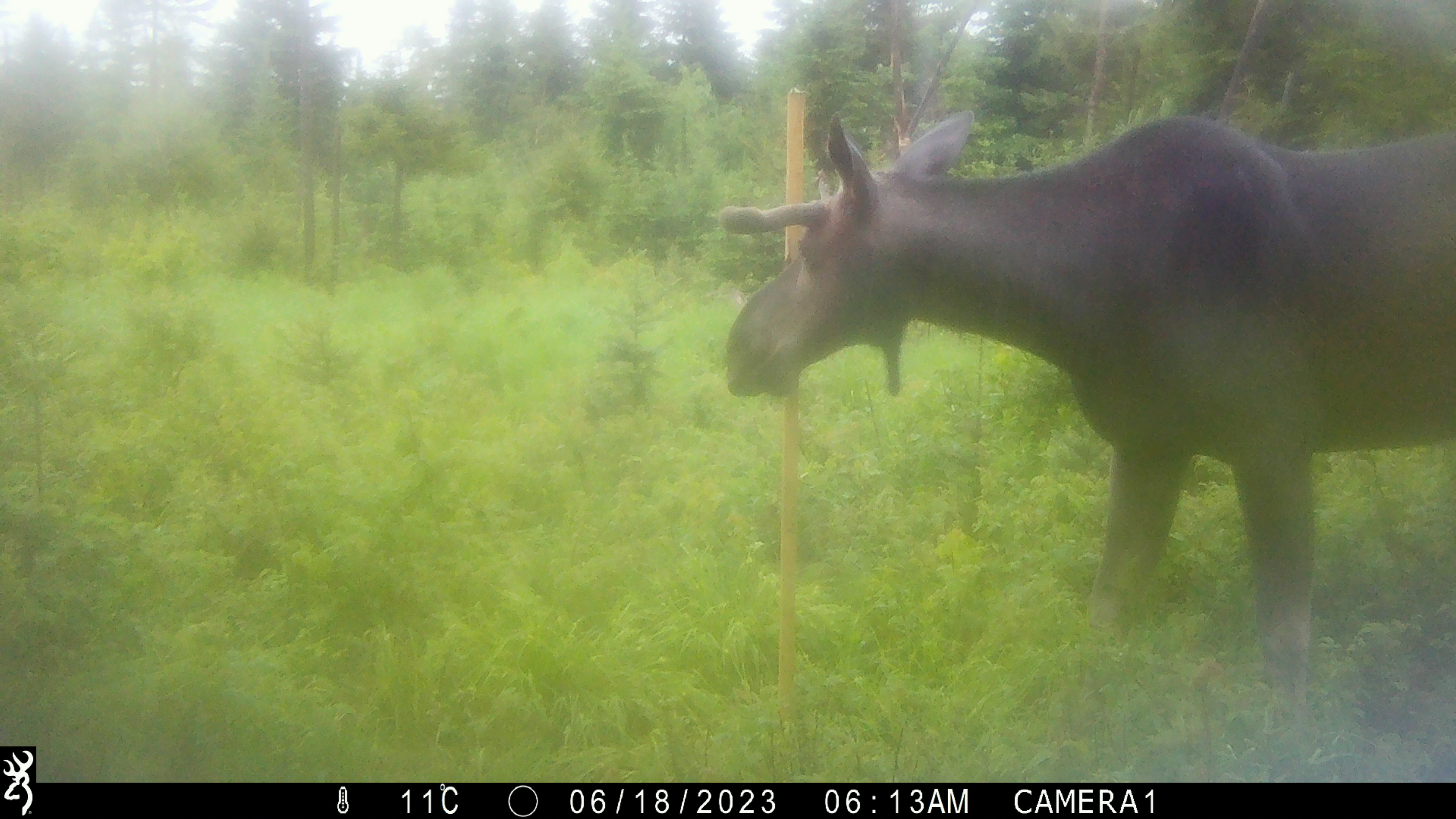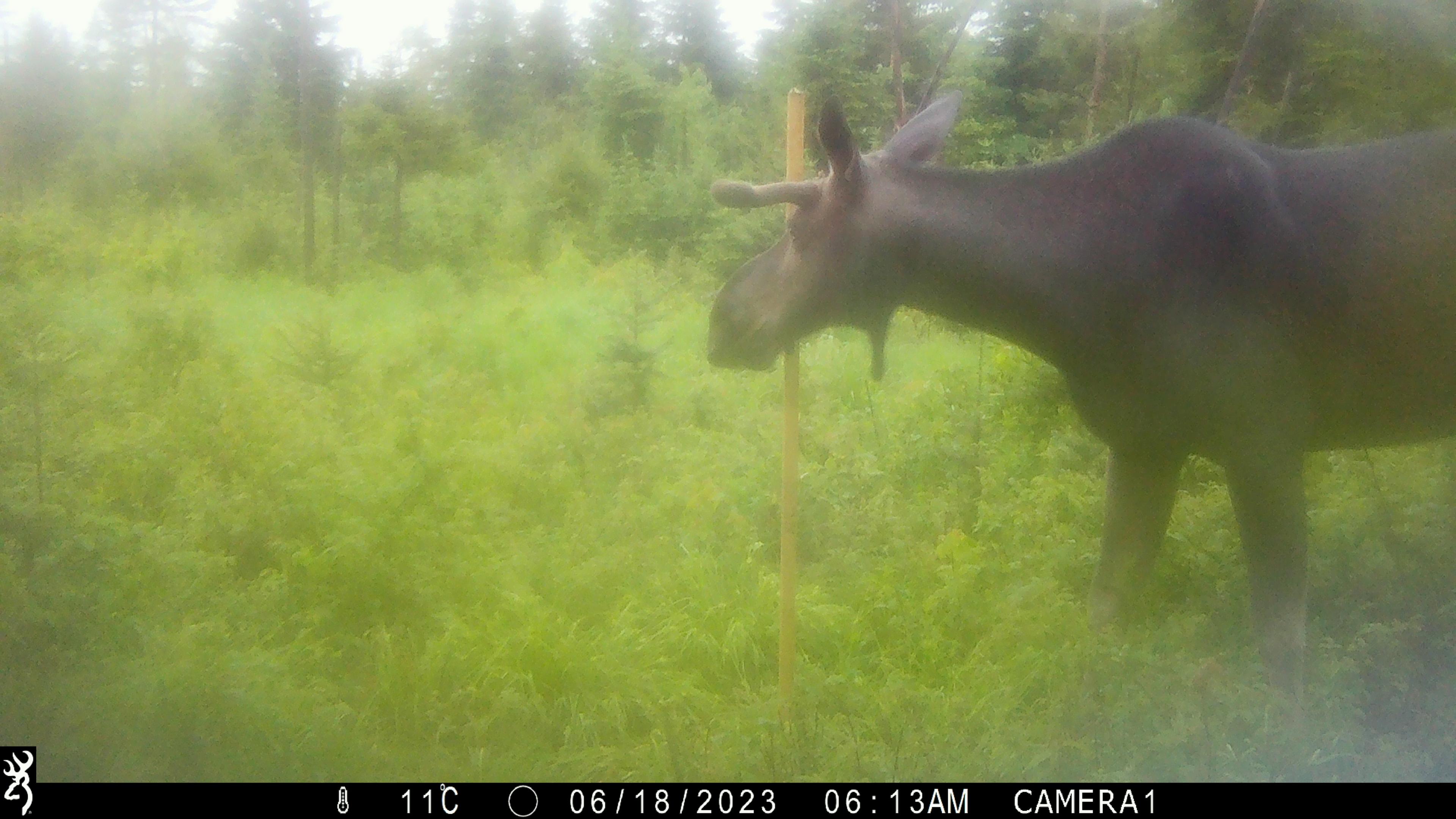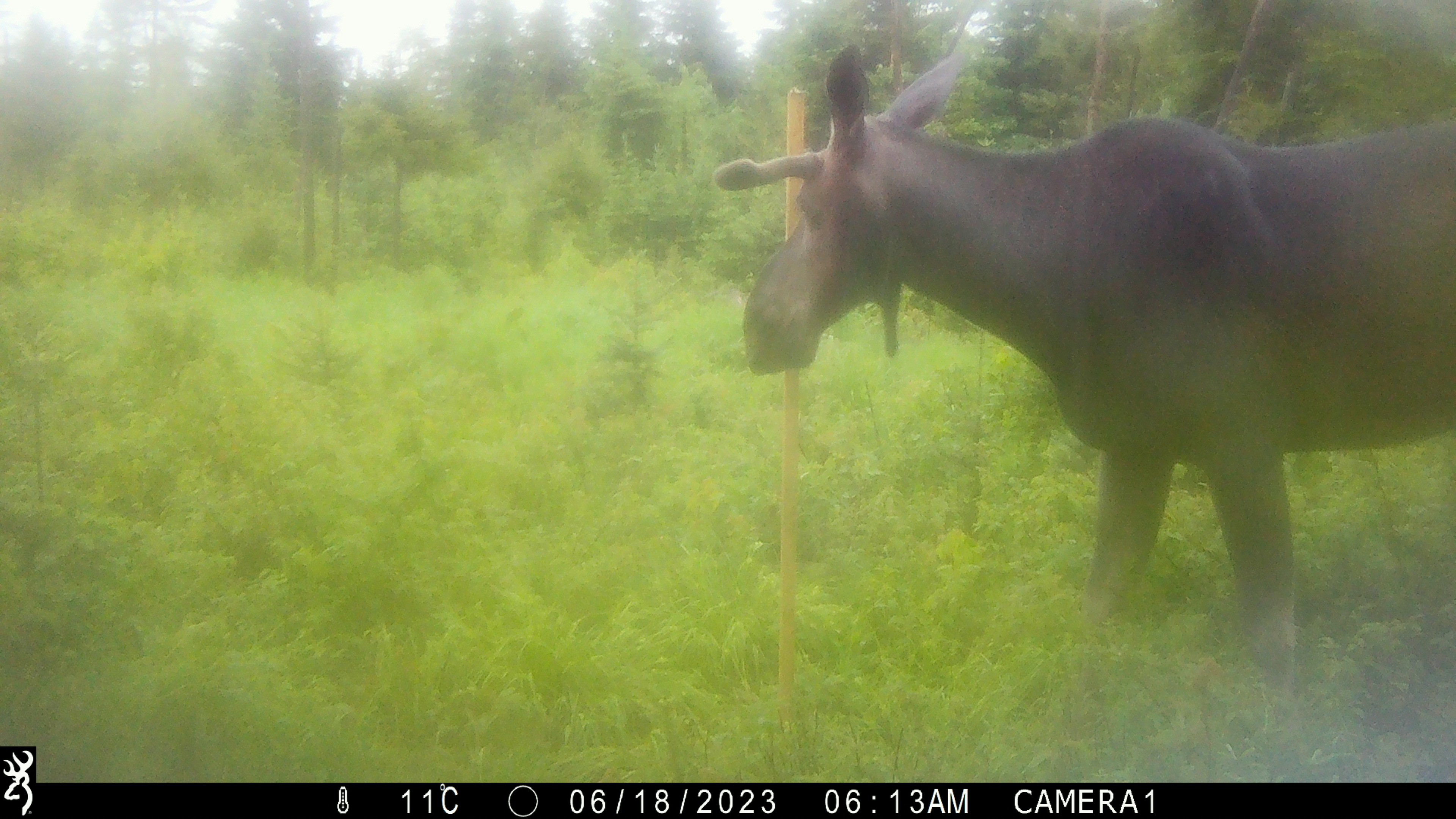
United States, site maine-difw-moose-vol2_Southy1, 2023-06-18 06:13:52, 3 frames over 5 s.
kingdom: Animalia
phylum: Chordata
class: Mammalia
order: Artiodactyla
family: Cervidae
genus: Alces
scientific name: Alces alces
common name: moose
Moose (Alces alces).